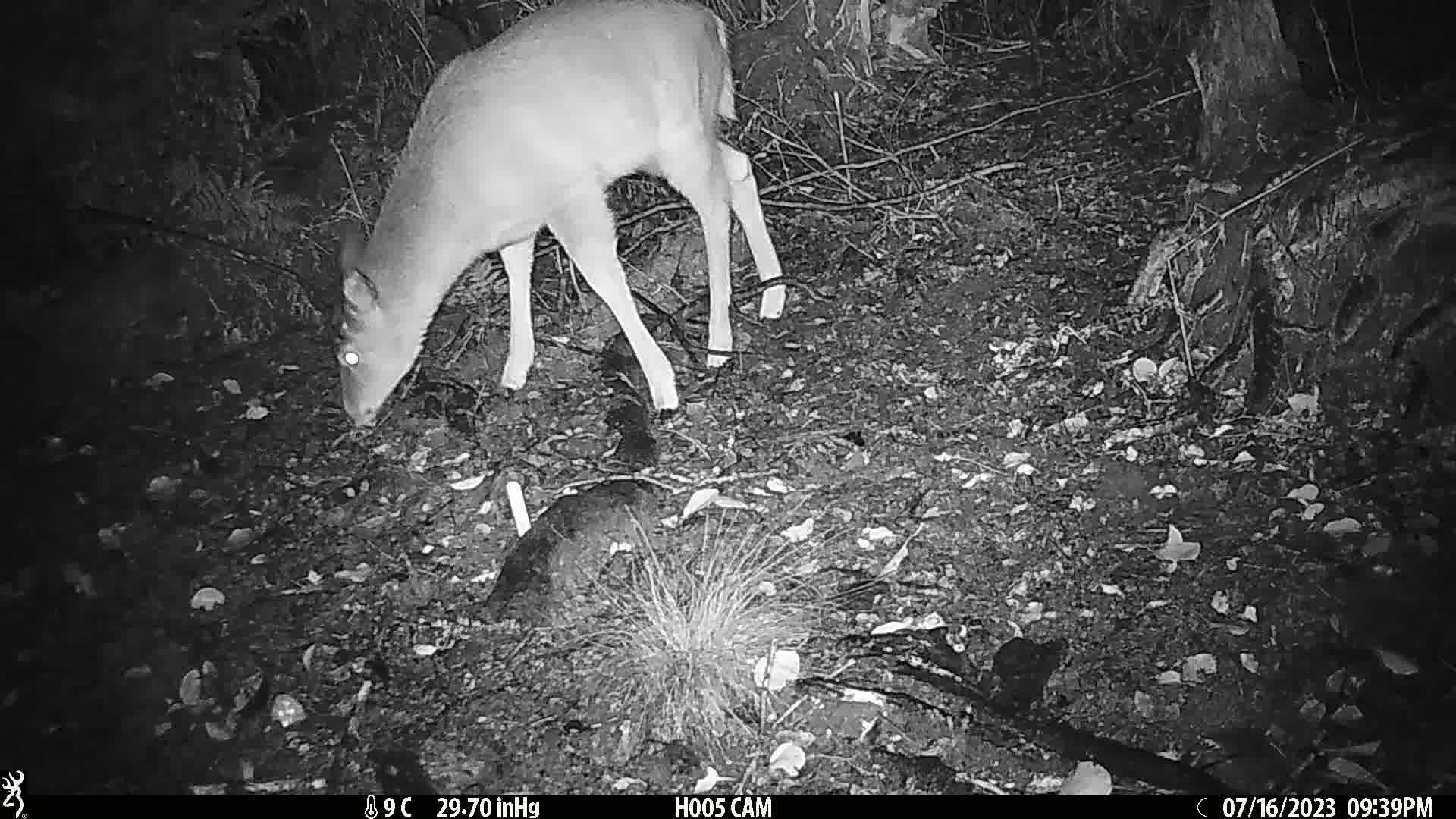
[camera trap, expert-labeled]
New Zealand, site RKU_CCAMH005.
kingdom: Animalia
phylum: Chordata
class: Mammalia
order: Artiodactyla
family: Cervidae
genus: Odocoileus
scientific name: Odocoileus virginianus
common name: white-tailed deer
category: white tailed deer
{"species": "white tailed deer (white-tailed deer) (Odocoileus virginianus)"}